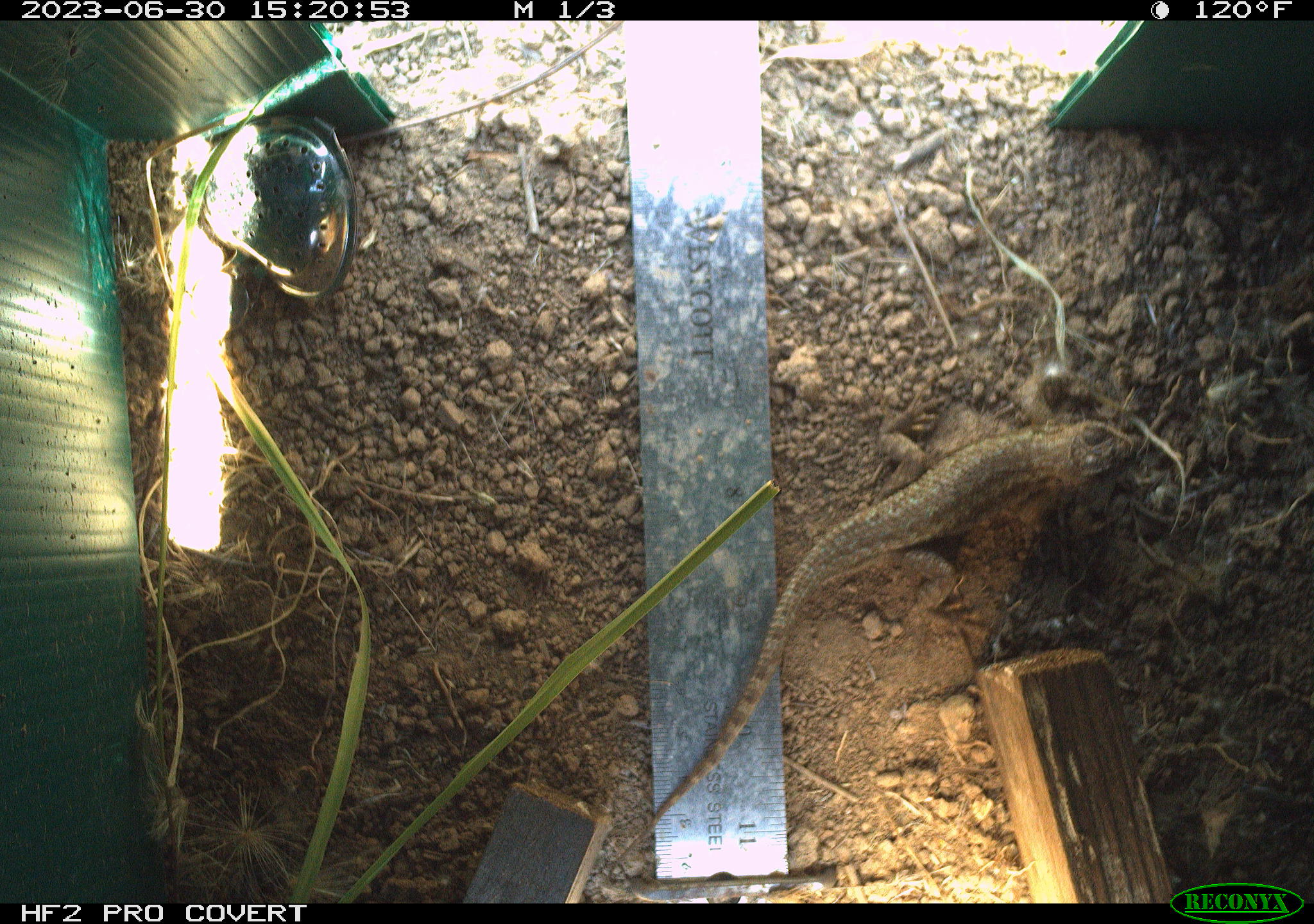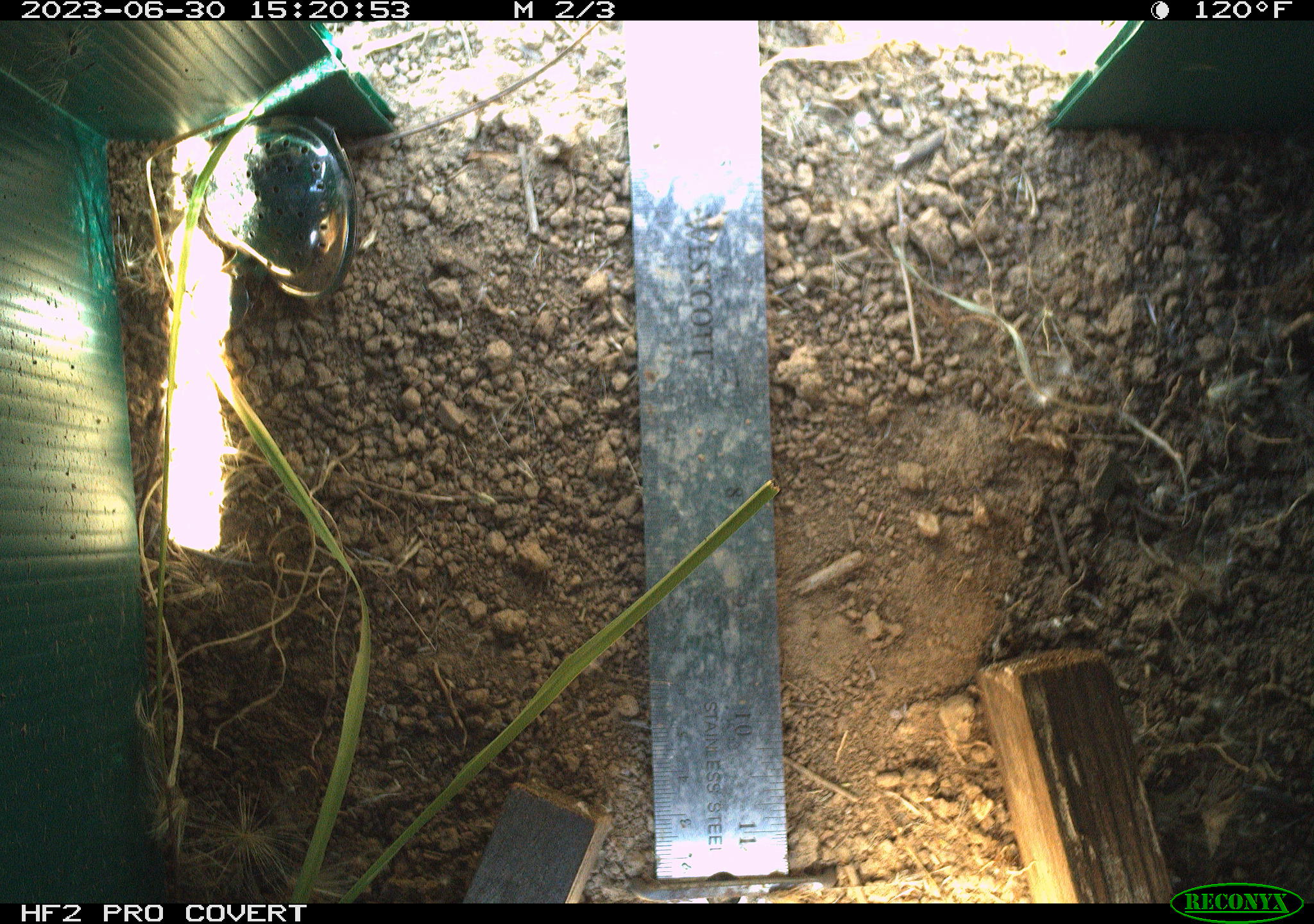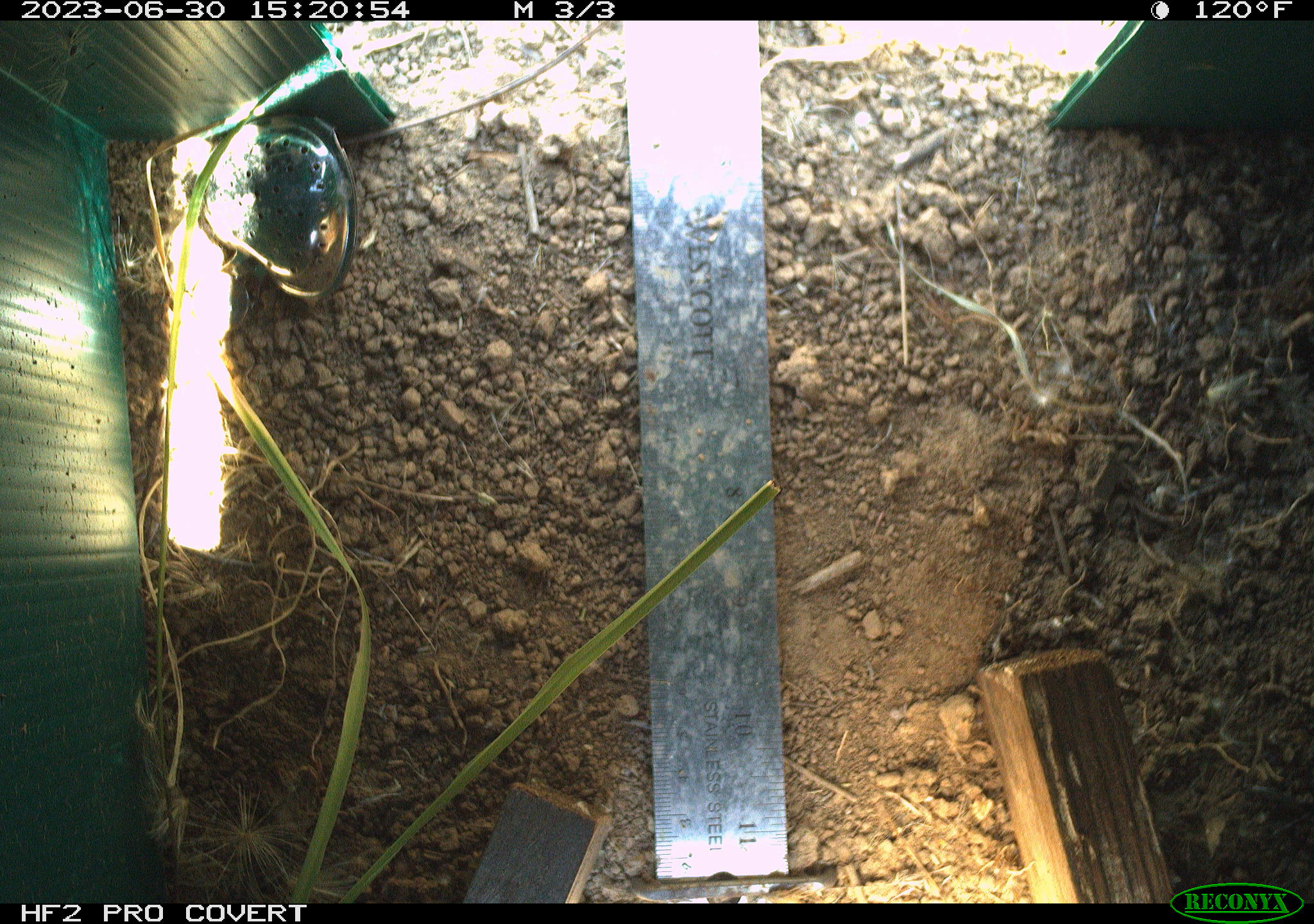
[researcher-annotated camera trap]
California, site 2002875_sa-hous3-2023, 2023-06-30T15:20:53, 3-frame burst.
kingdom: Animalia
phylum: Chordata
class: Reptilia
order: Squamata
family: Phrynosomatidae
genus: Sceloporus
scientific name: Sceloporus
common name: spiny lizards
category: sceloporus species